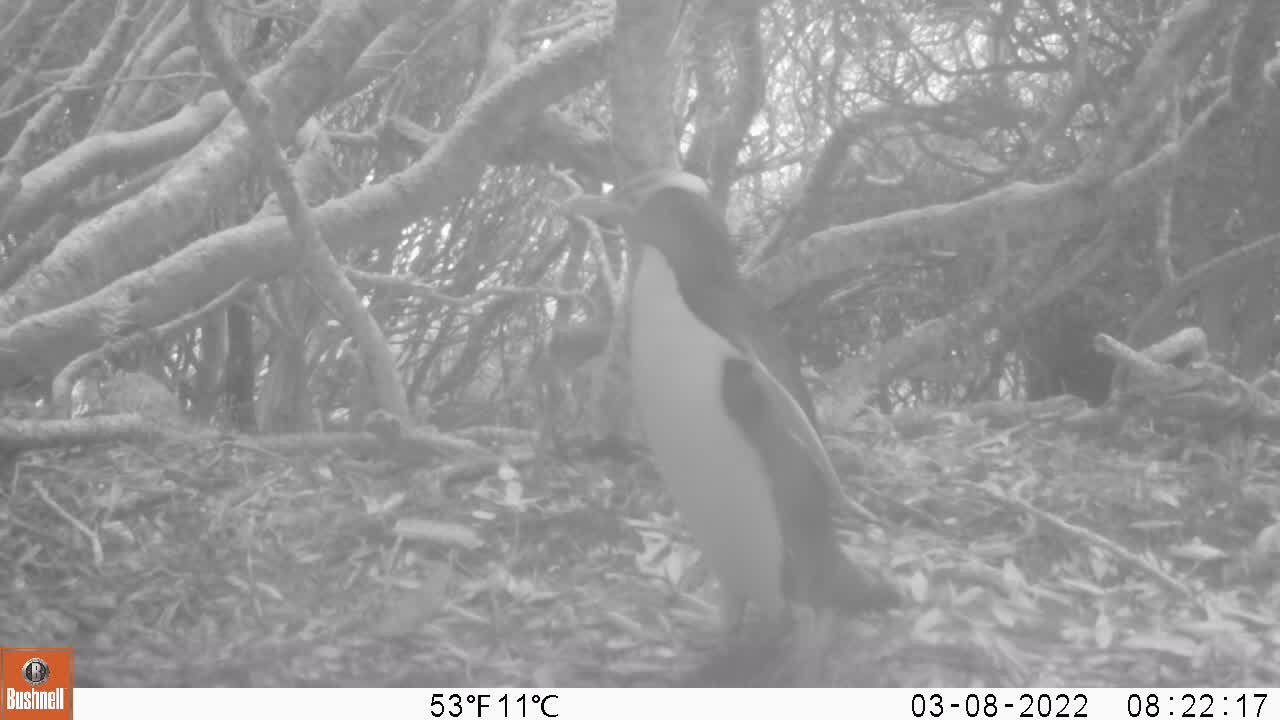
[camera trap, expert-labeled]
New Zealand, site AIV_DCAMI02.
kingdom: Animalia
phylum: Chordata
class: Aves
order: Sphenisciformes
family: Spheniscidae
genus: Megadyptes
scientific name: Megadyptes antipodes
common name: yellow-eyed penguin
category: yellow eyed penguin